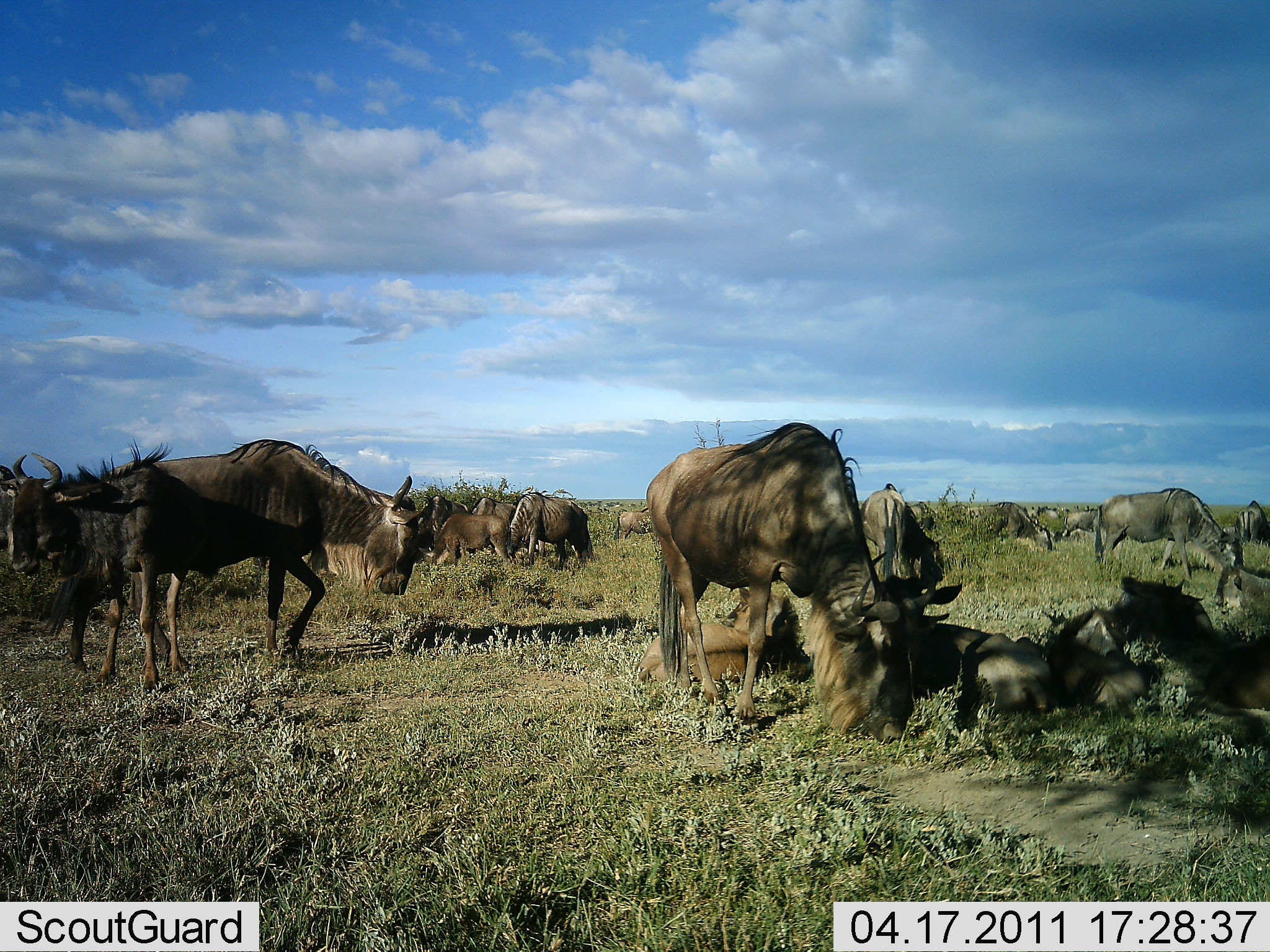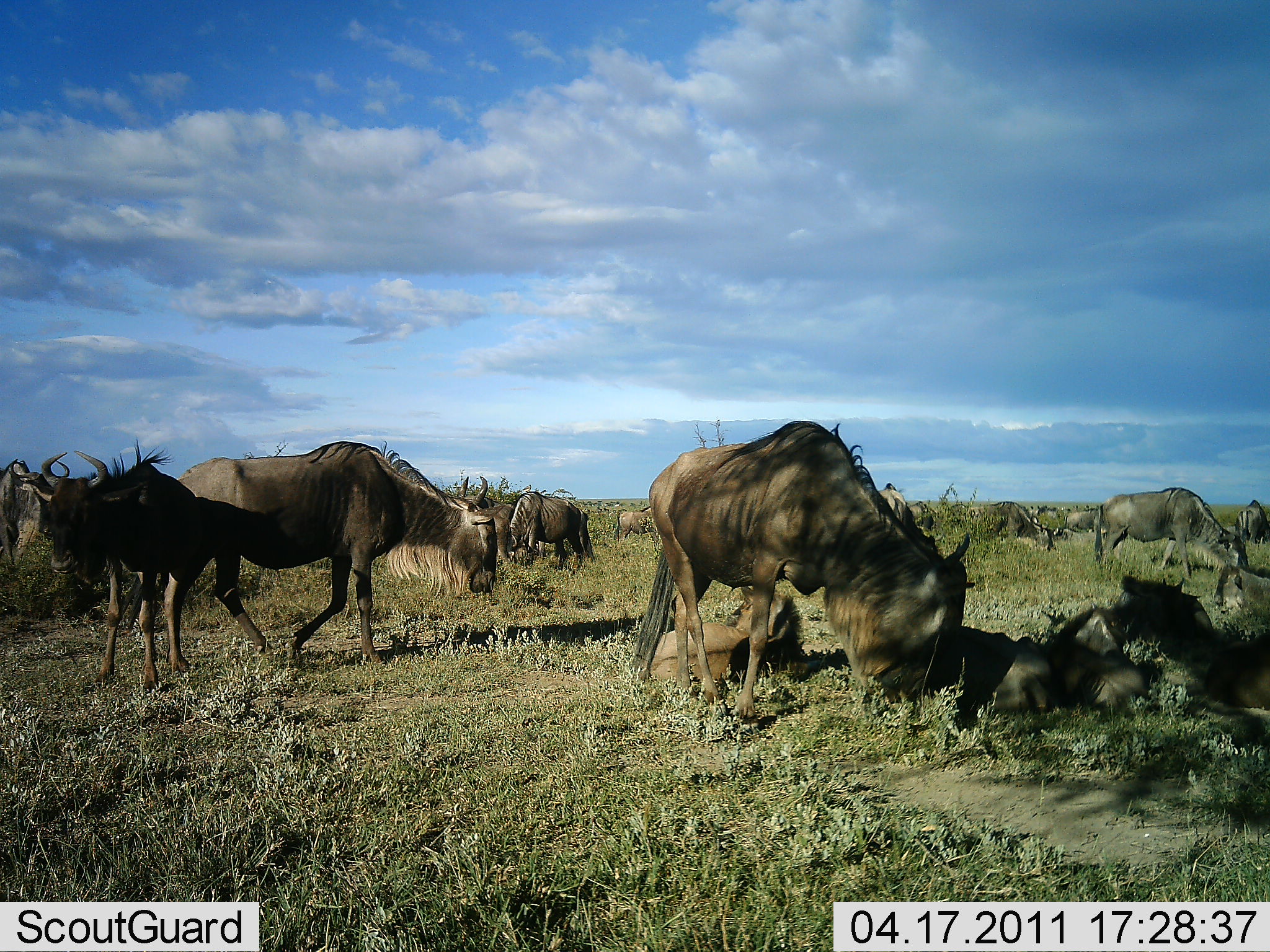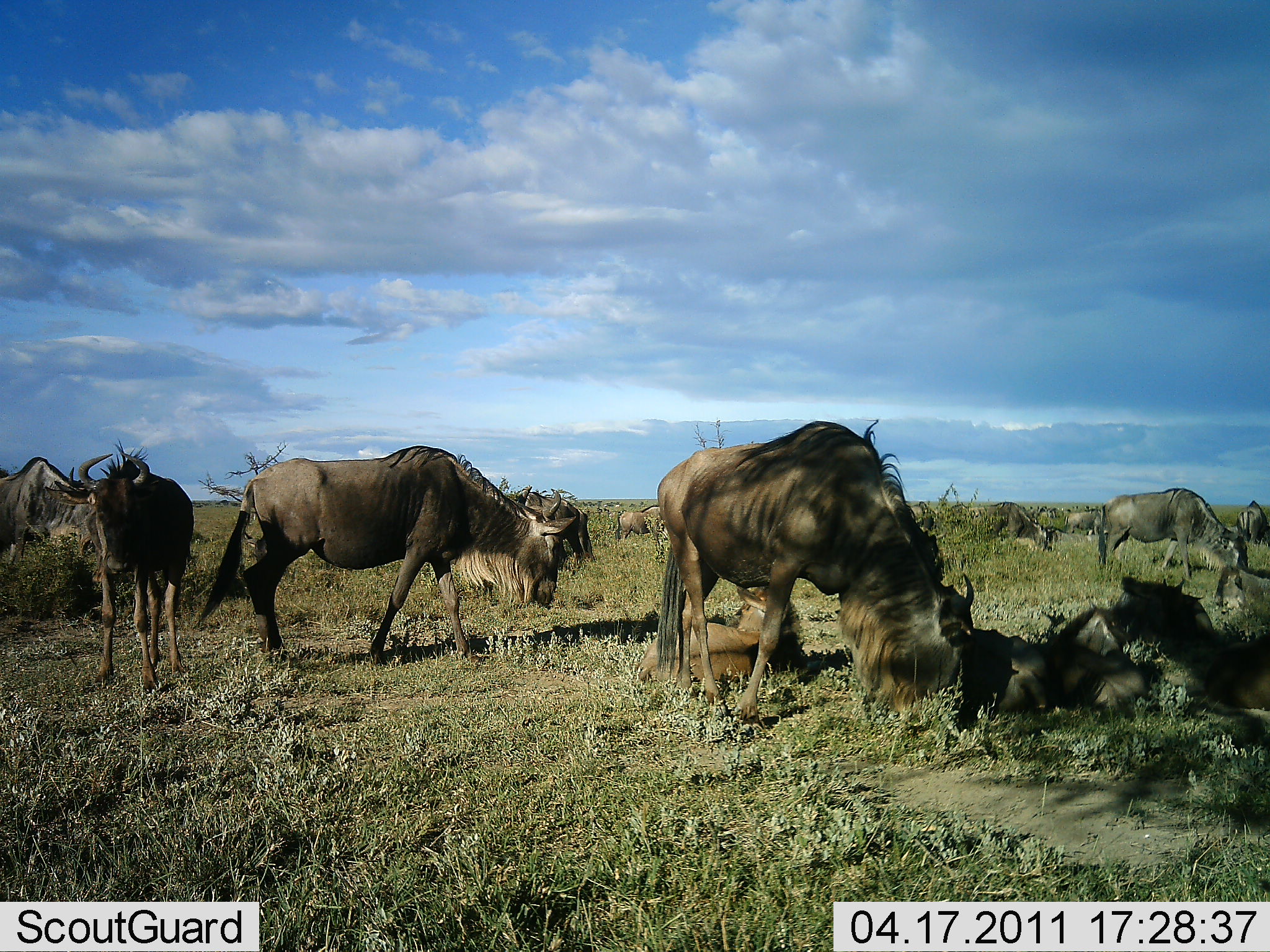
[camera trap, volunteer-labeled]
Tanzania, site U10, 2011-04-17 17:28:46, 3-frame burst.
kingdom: Animalia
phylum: Chordata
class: Mammalia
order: Artiodactyla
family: Bovidae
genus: Connochaetes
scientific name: Connochaetes taurinus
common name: blue wildebeest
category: wildebeest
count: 11-50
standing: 55%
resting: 73%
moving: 27%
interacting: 0%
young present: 36%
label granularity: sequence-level